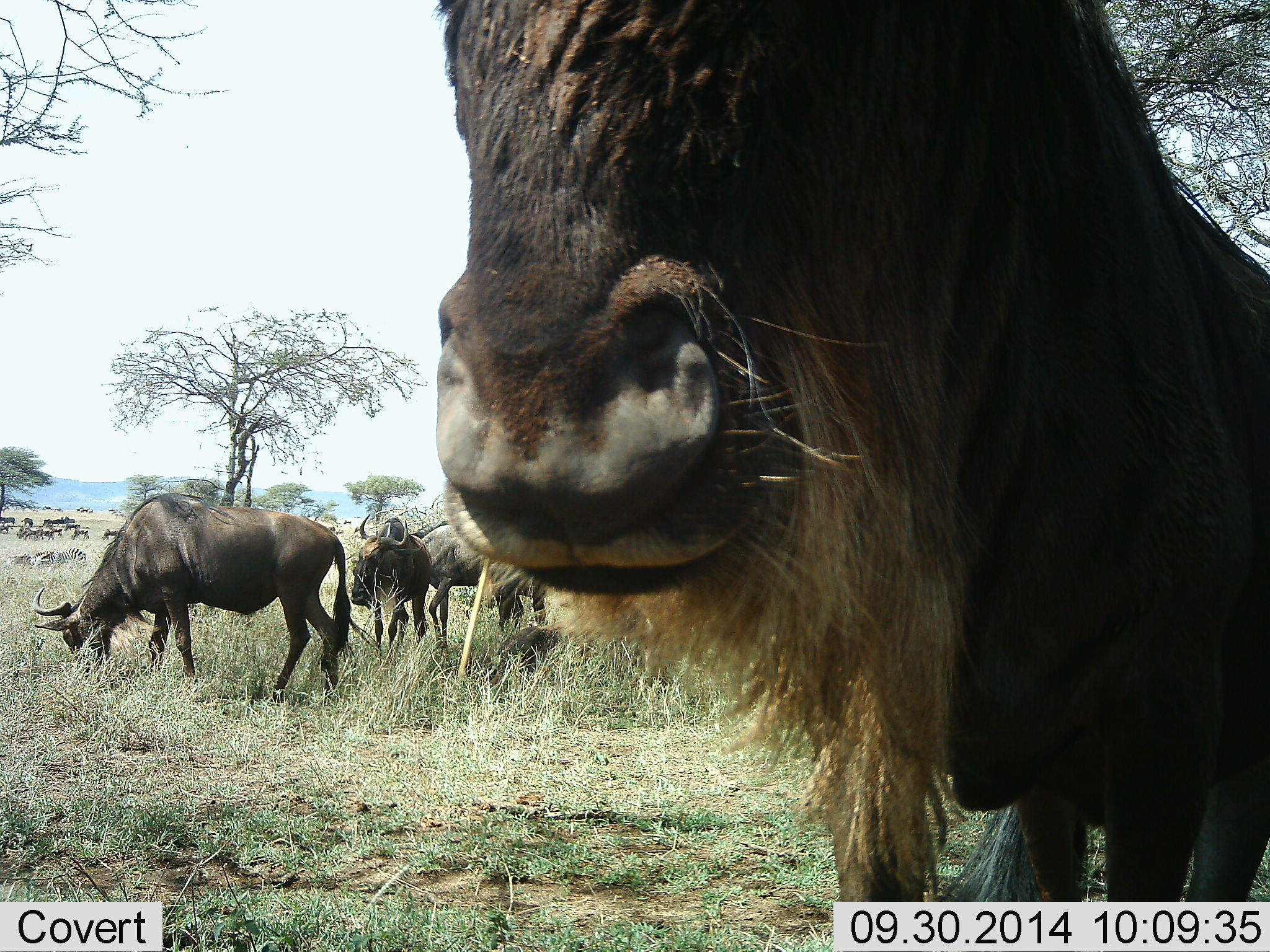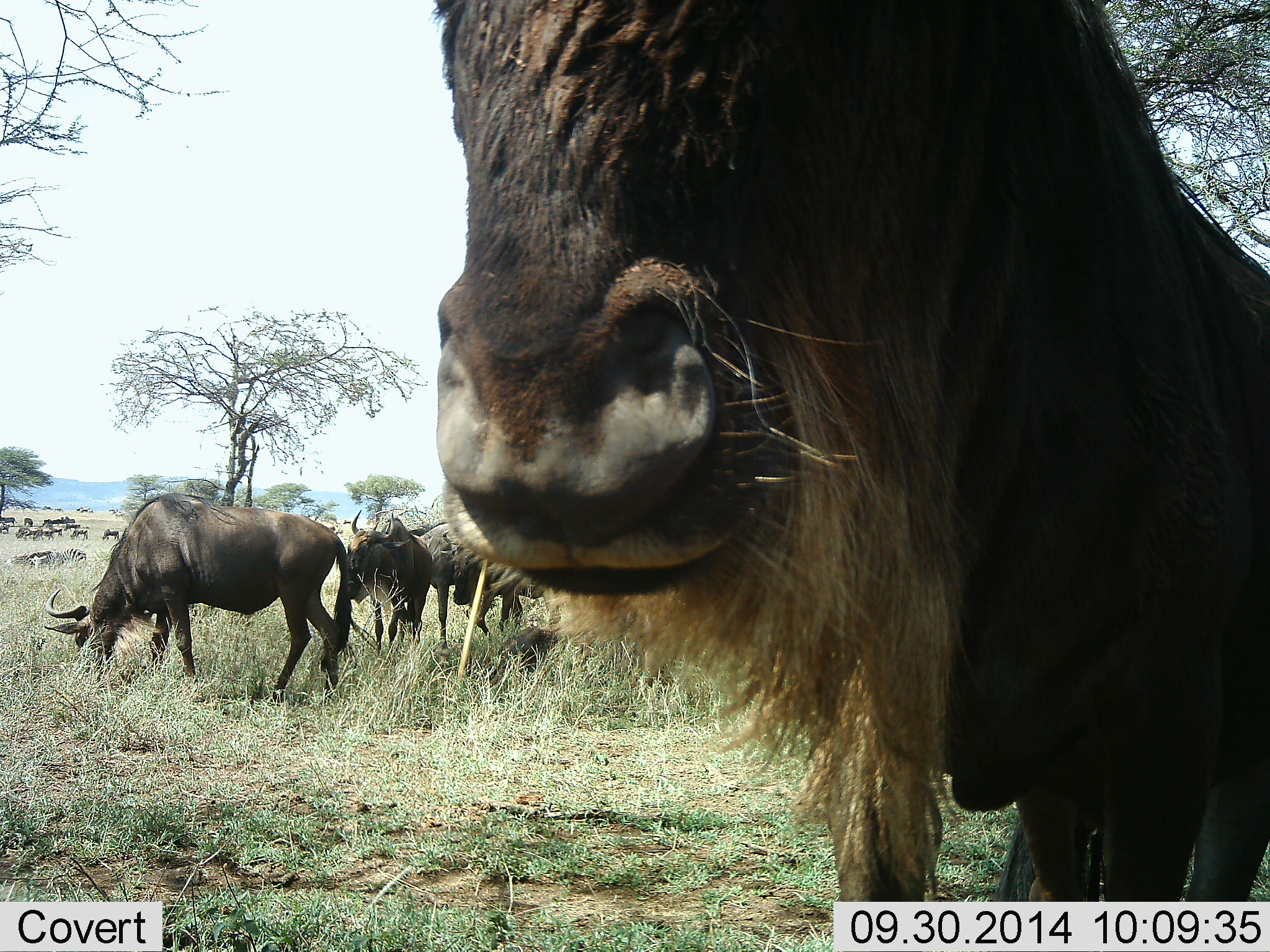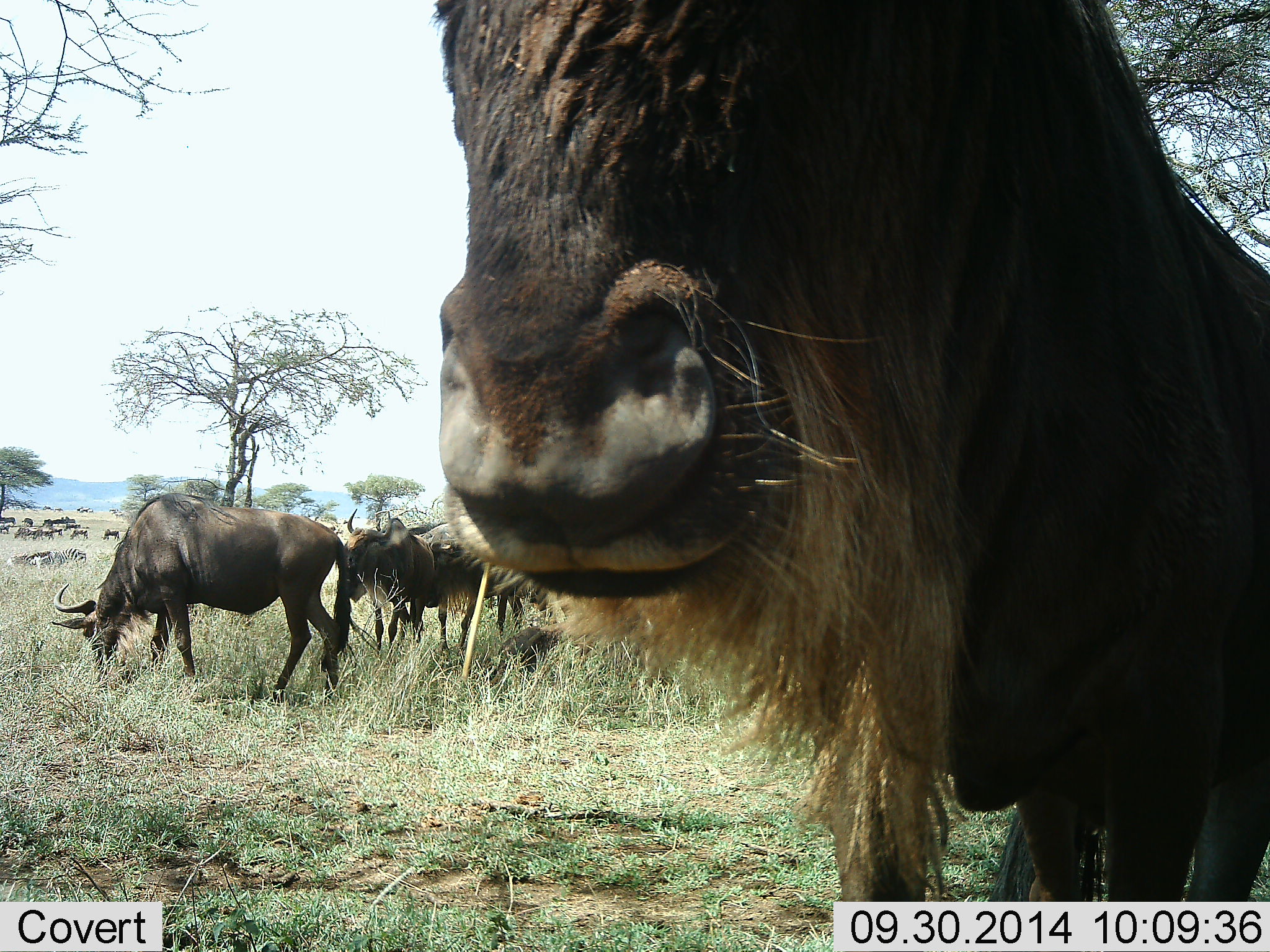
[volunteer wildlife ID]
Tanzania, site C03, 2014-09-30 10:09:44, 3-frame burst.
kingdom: Animalia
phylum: Chordata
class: Mammalia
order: Artiodactyla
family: Bovidae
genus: Connochaetes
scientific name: Connochaetes taurinus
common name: blue wildebeest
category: wildebeest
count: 11-50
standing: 80%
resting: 30%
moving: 30%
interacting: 0%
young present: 0%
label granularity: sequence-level